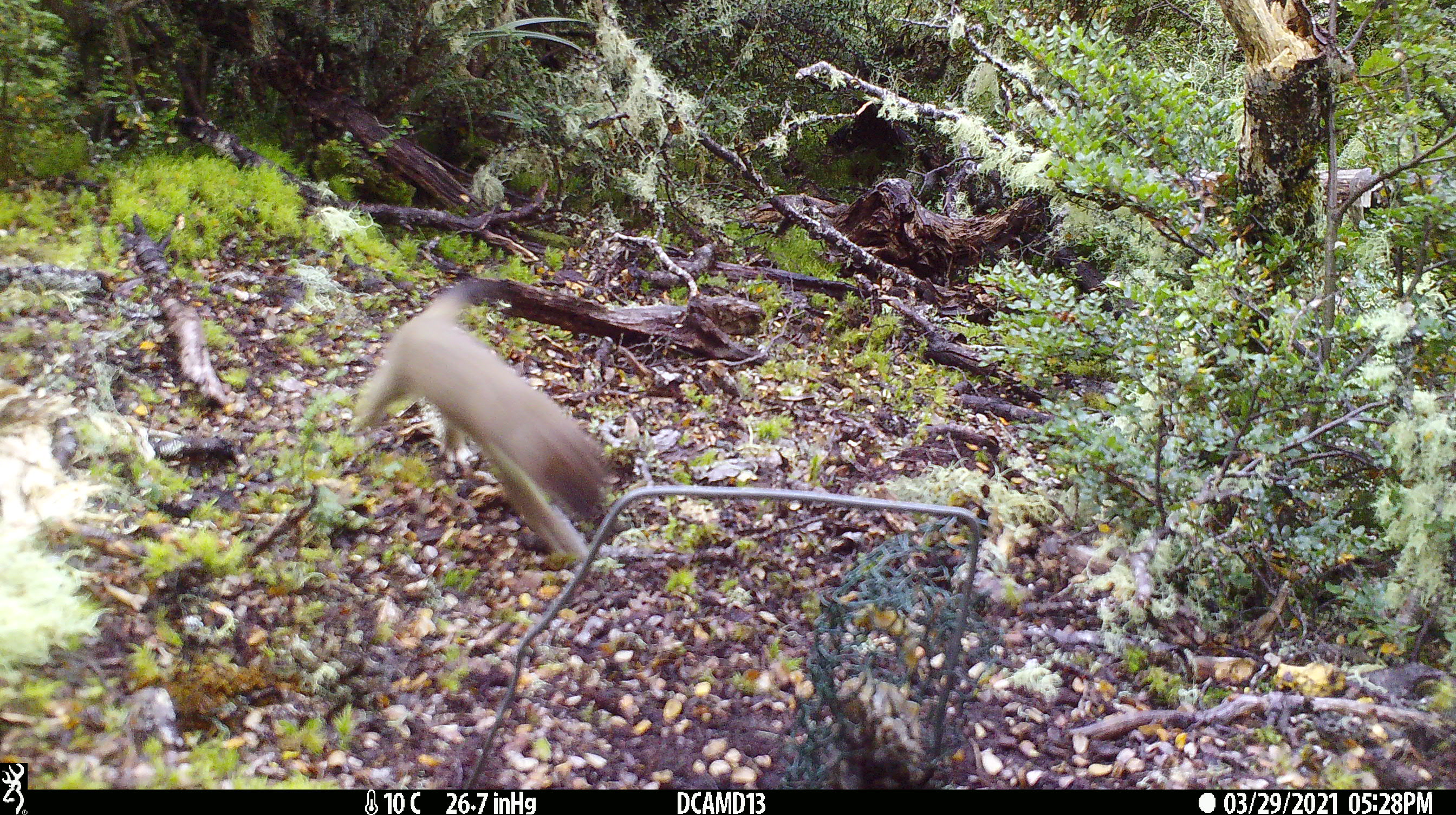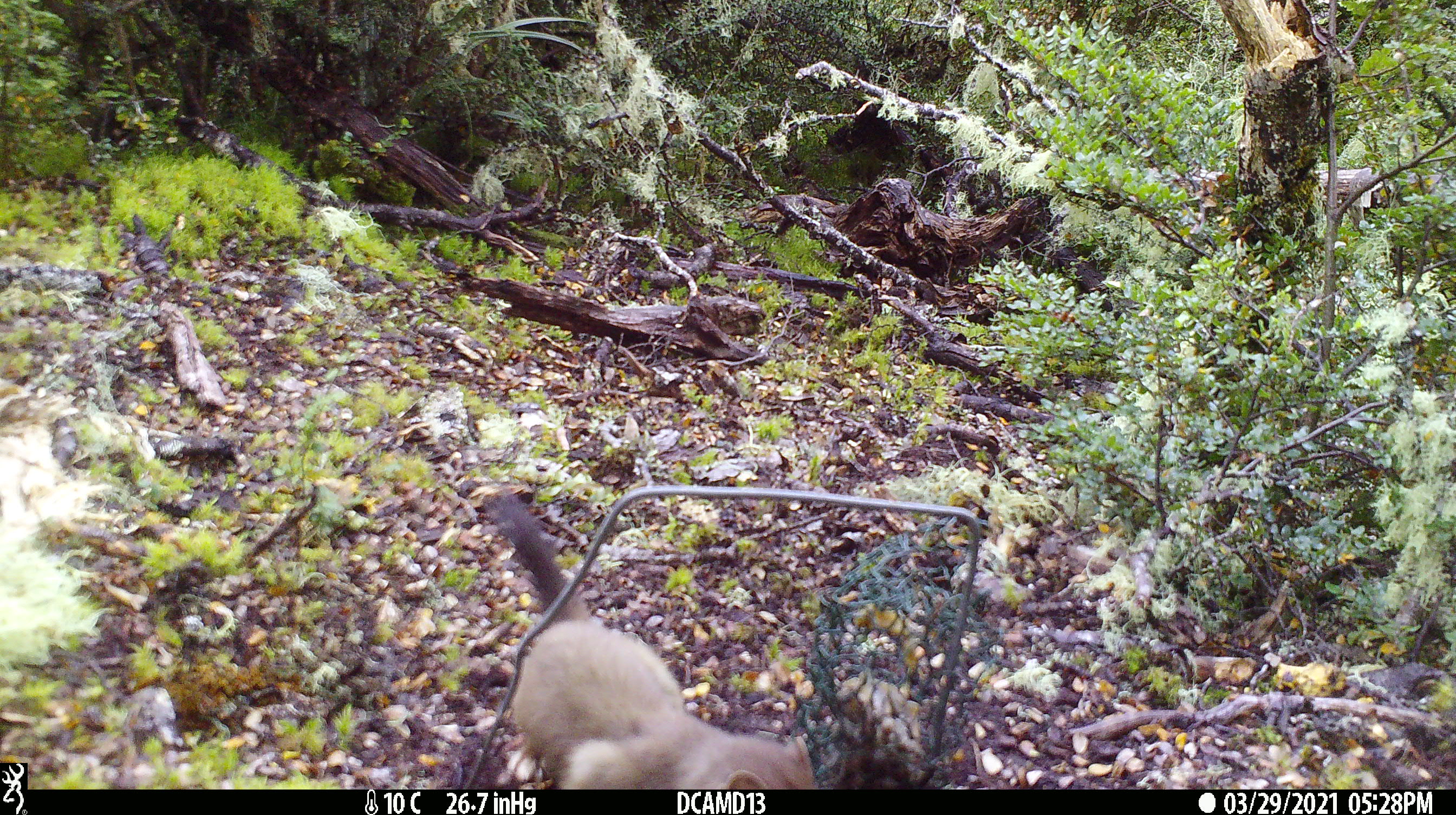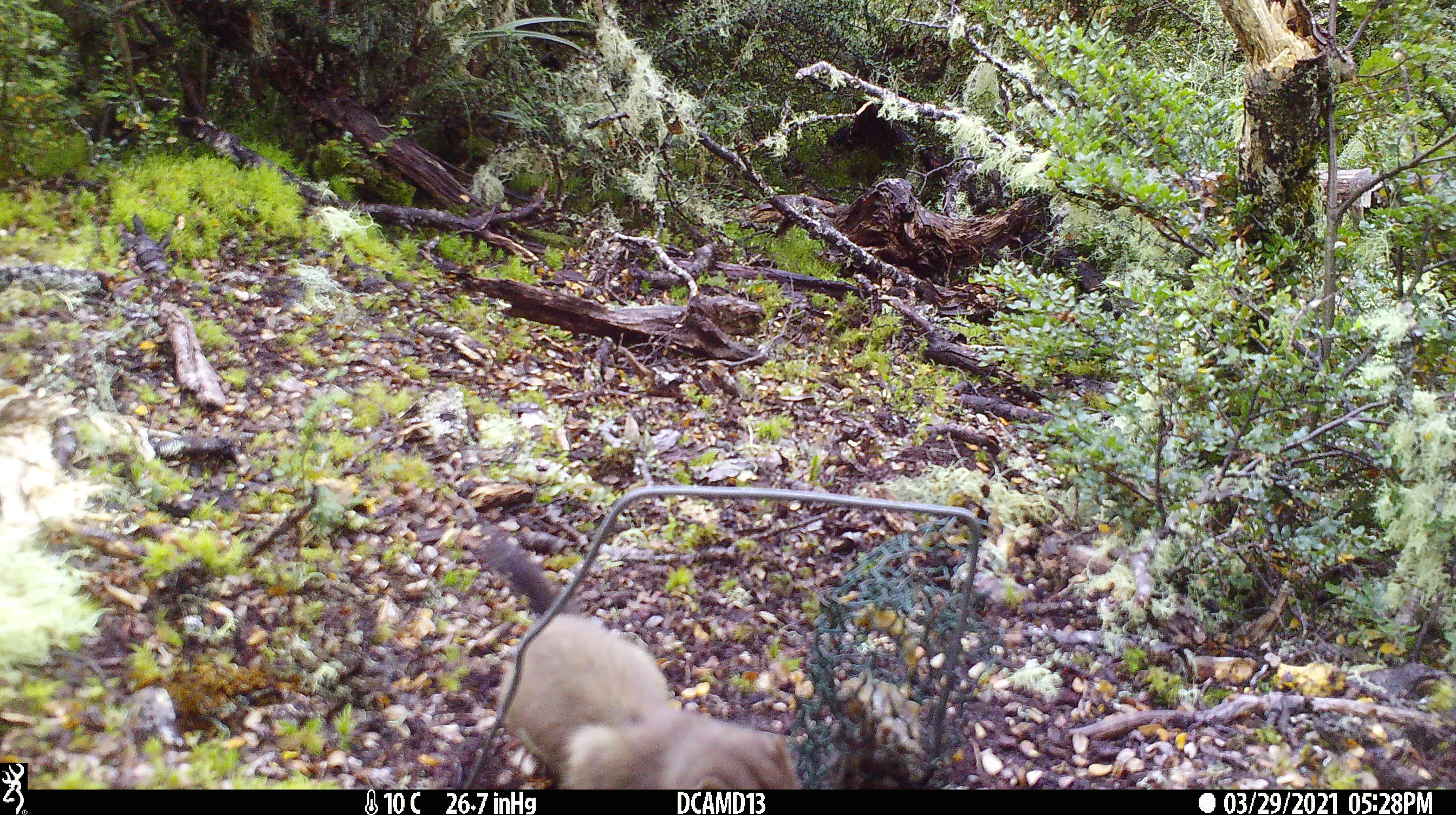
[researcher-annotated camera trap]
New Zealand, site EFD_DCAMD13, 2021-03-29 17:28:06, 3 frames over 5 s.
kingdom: Animalia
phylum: Chordata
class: Mammalia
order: Carnivora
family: Mustelidae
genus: Mustela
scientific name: Mustela erminea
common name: stoat